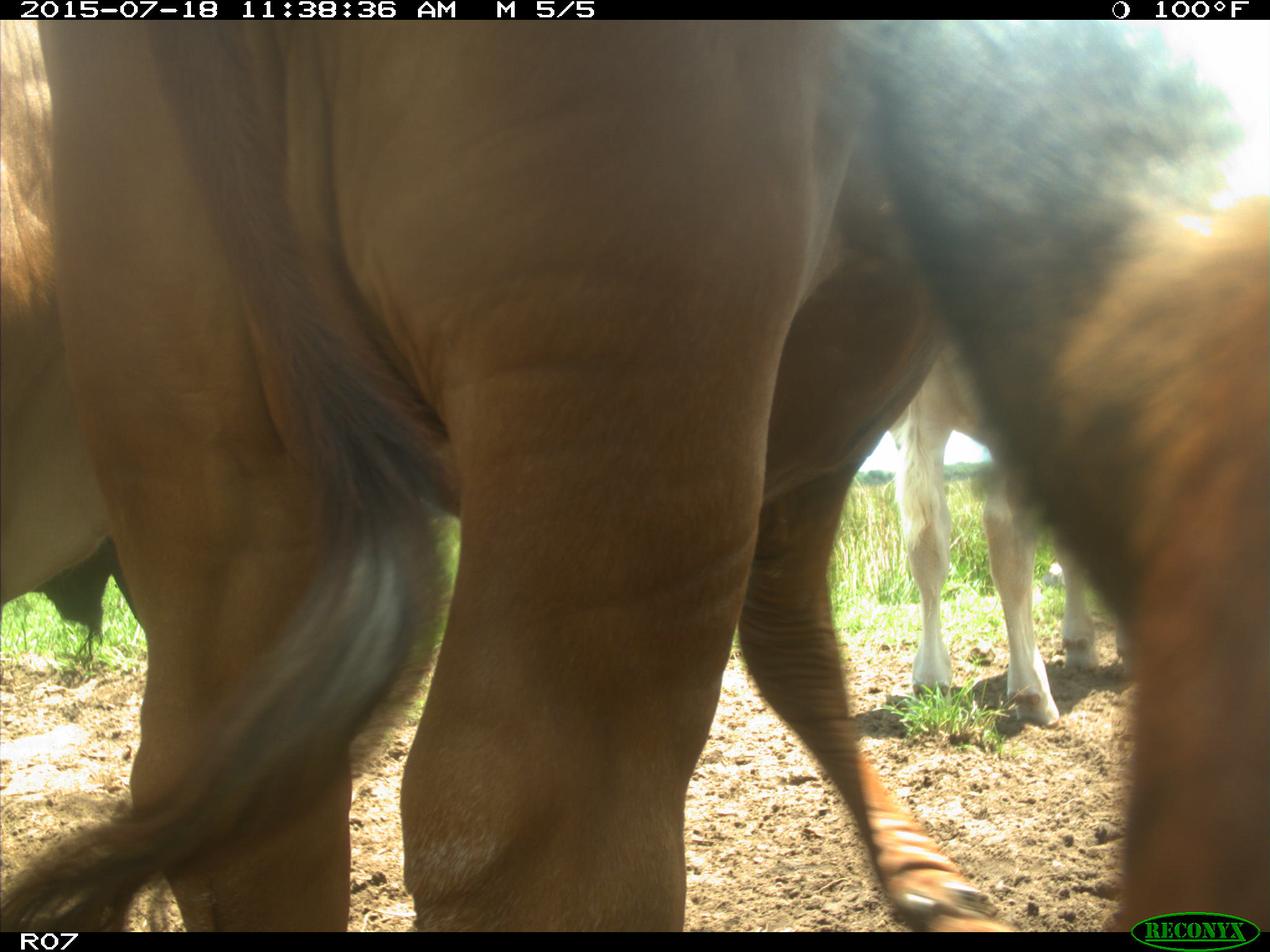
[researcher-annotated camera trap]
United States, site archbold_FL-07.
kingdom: Animalia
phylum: Chordata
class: Mammalia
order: Artiodactyla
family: Bovidae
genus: Bos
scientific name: Bos taurus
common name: domestic cow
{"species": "Bos taurus (domestic cow)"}